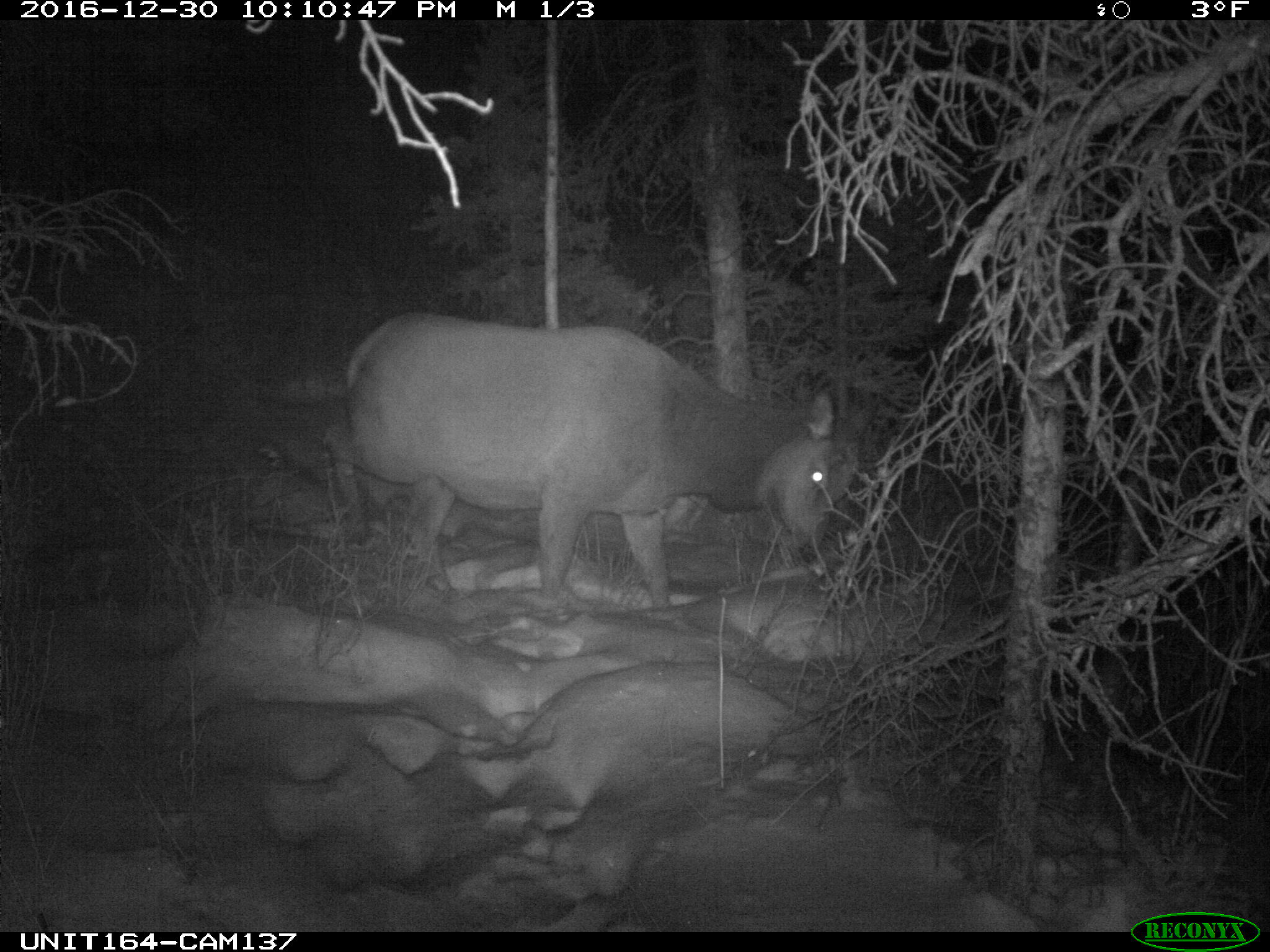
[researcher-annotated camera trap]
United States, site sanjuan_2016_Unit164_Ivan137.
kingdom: Animalia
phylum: Chordata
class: Mammalia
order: Artiodactyla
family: Cervidae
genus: Cervus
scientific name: Cervus elaphus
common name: red deer